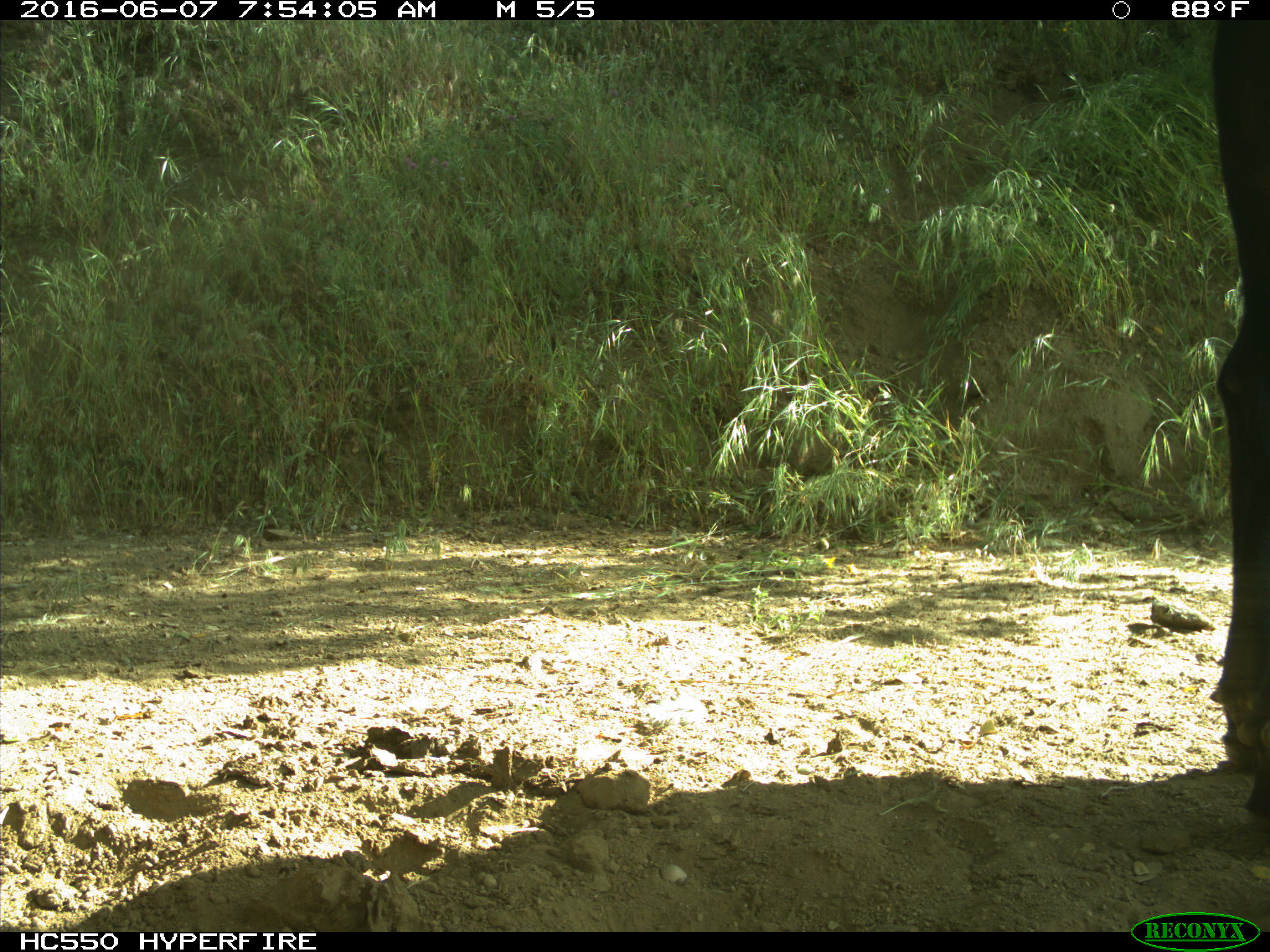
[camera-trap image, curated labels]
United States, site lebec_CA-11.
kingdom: Animalia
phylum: Chordata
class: Mammalia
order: Artiodactyla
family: Bovidae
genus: Bos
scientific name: Bos taurus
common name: domestic cow